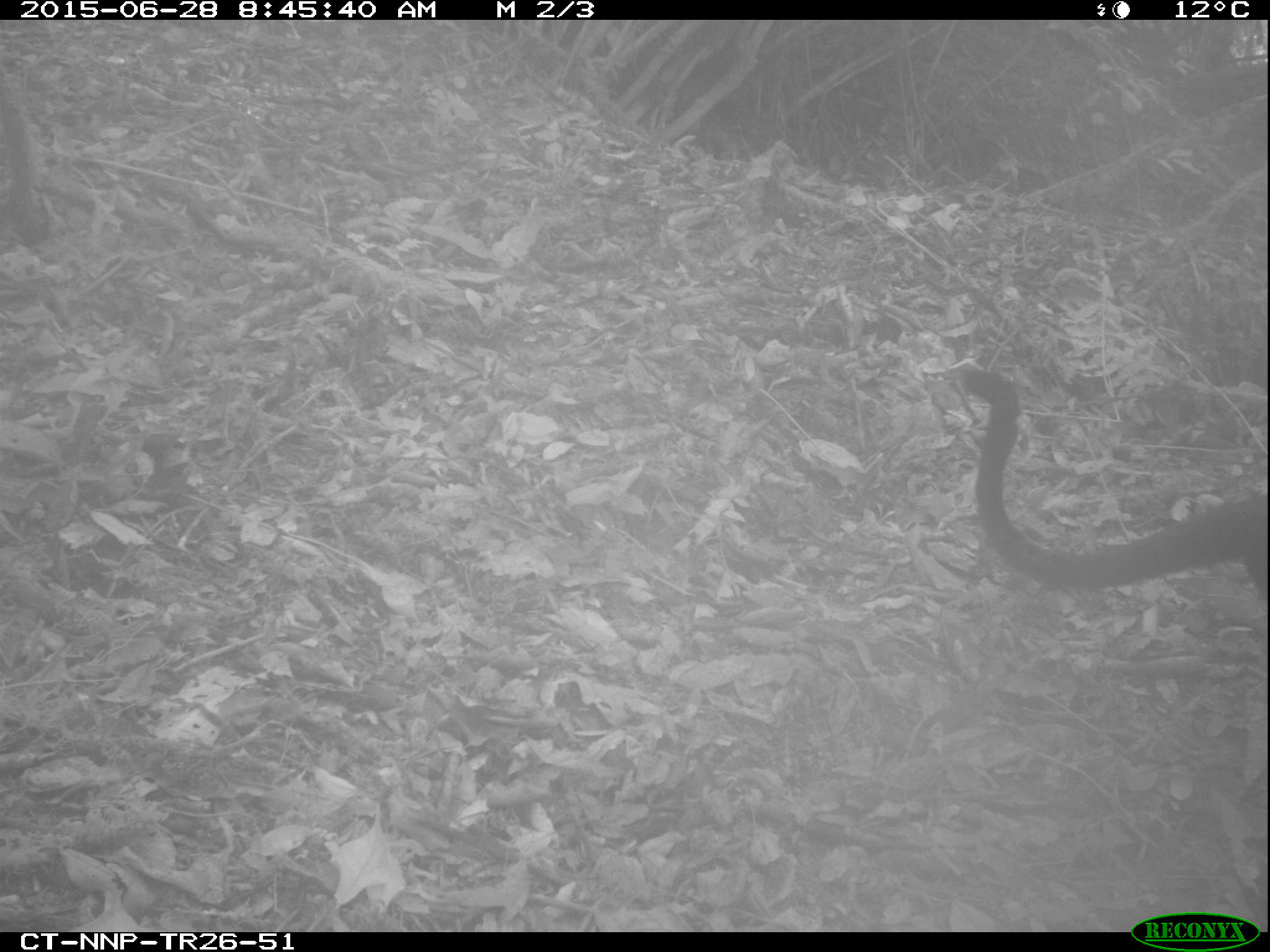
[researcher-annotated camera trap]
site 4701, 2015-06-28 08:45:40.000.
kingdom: Animalia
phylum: Chordata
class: Mammalia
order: Primates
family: Cercopithecidae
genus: Allochrocebus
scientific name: Allochrocebus lhoesti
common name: l'hoest's monkey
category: cercopithecus lhoesti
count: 1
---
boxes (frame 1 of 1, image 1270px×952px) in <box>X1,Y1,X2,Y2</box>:
cercopithecus lhoesti: <box>956,364,1270,601</box>